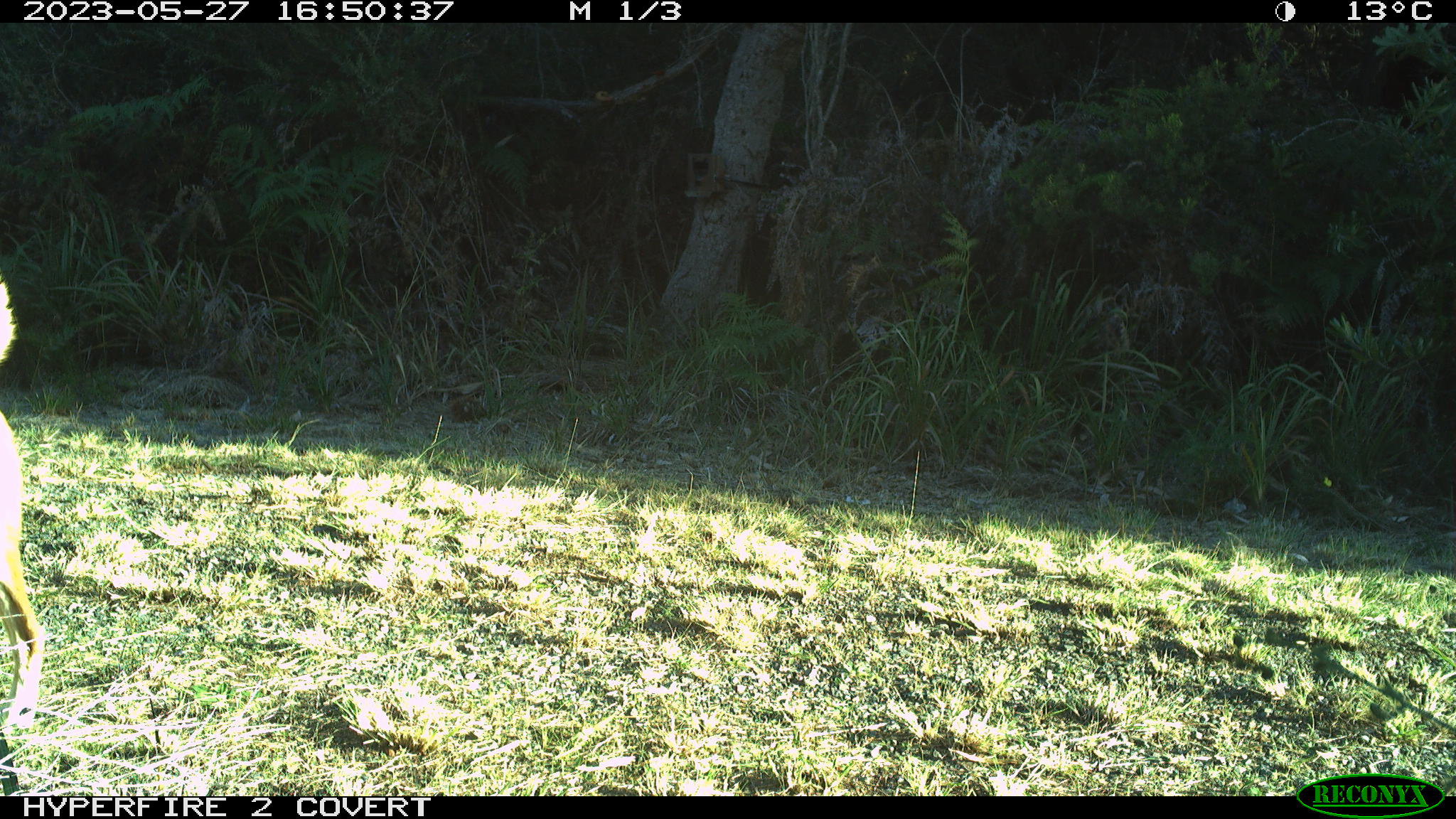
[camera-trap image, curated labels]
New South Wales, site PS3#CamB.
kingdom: Animalia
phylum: Chordata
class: Mammalia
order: Carnivora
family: Canidae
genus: Canis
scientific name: Canis familiaris dingo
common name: dingo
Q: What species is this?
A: Dingo (Canis familiaris dingo).